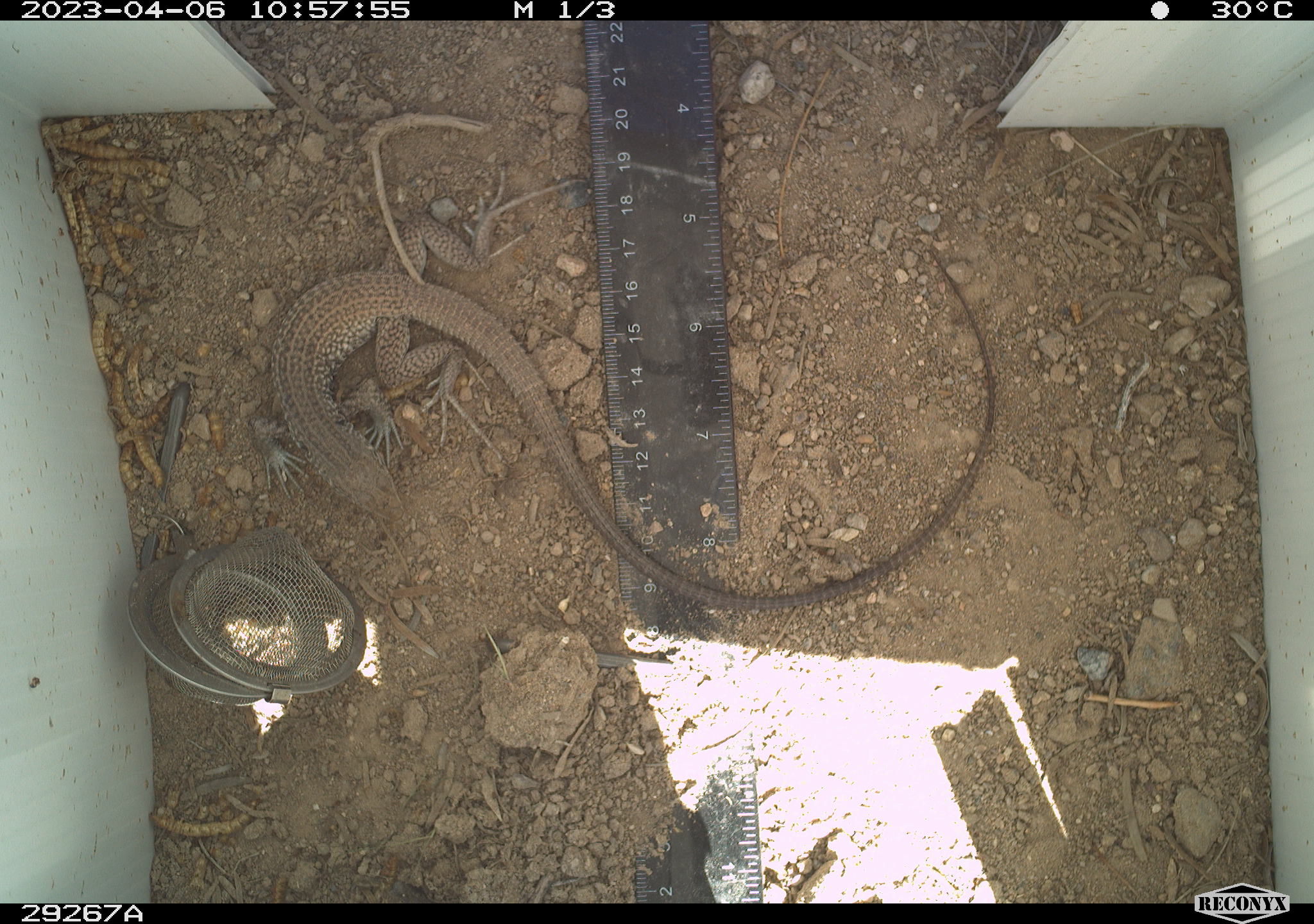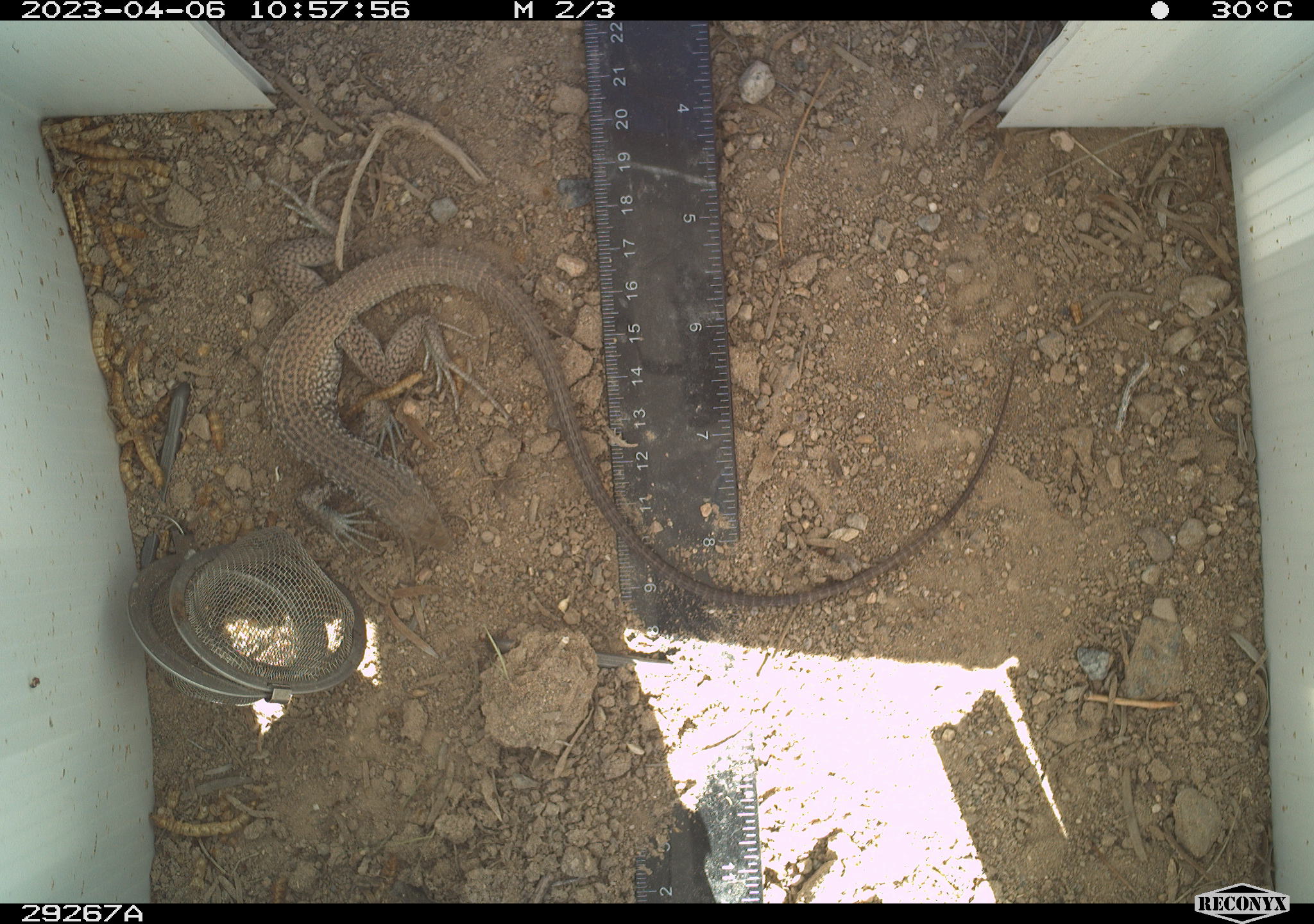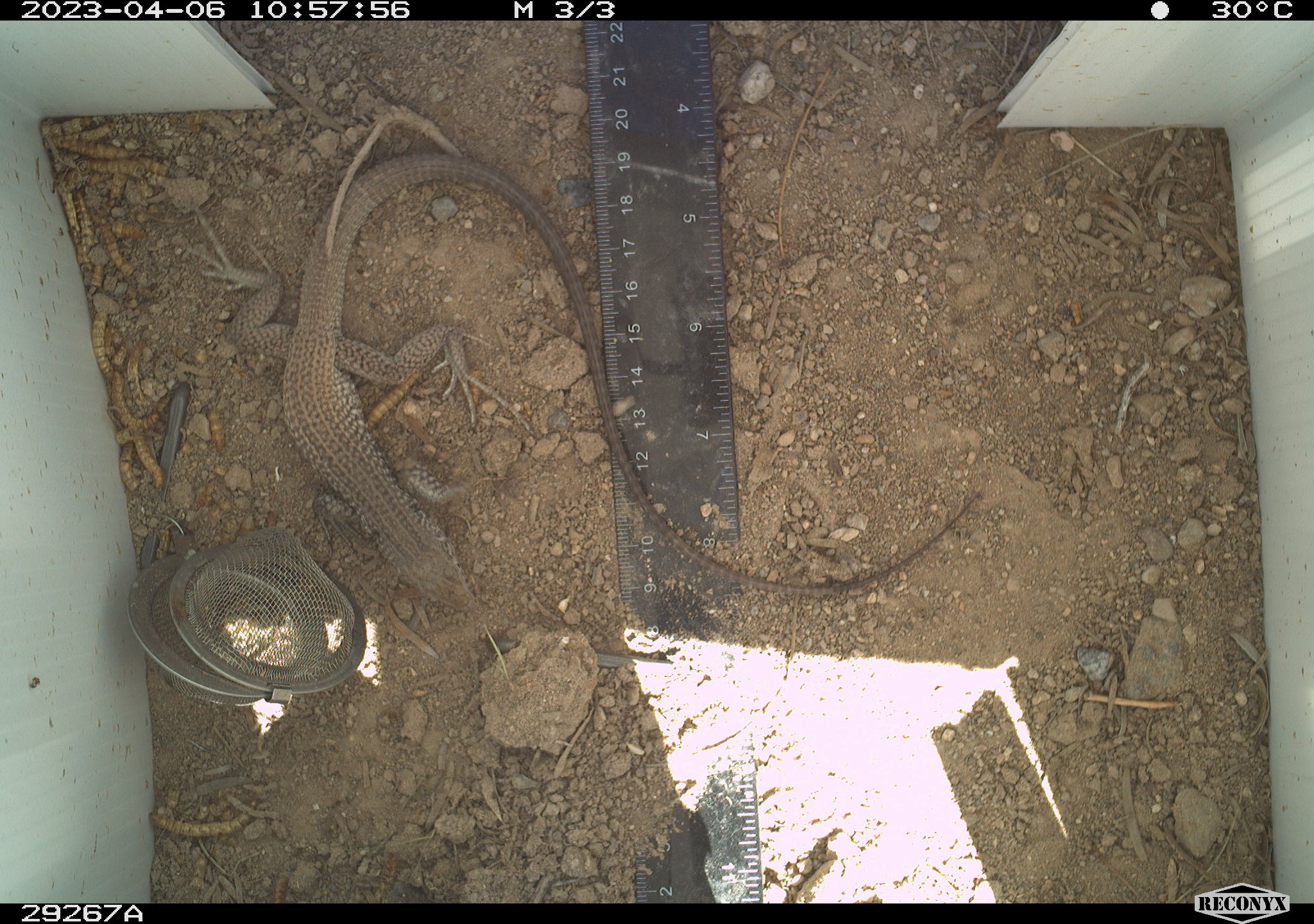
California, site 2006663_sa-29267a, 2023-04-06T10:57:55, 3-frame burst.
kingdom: Animalia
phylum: Chordata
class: Reptilia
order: Squamata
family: Teiidae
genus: Aspidoscelis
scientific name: Aspidoscelis tigris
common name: western whiptail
Western whiptail (Aspidoscelis tigris).